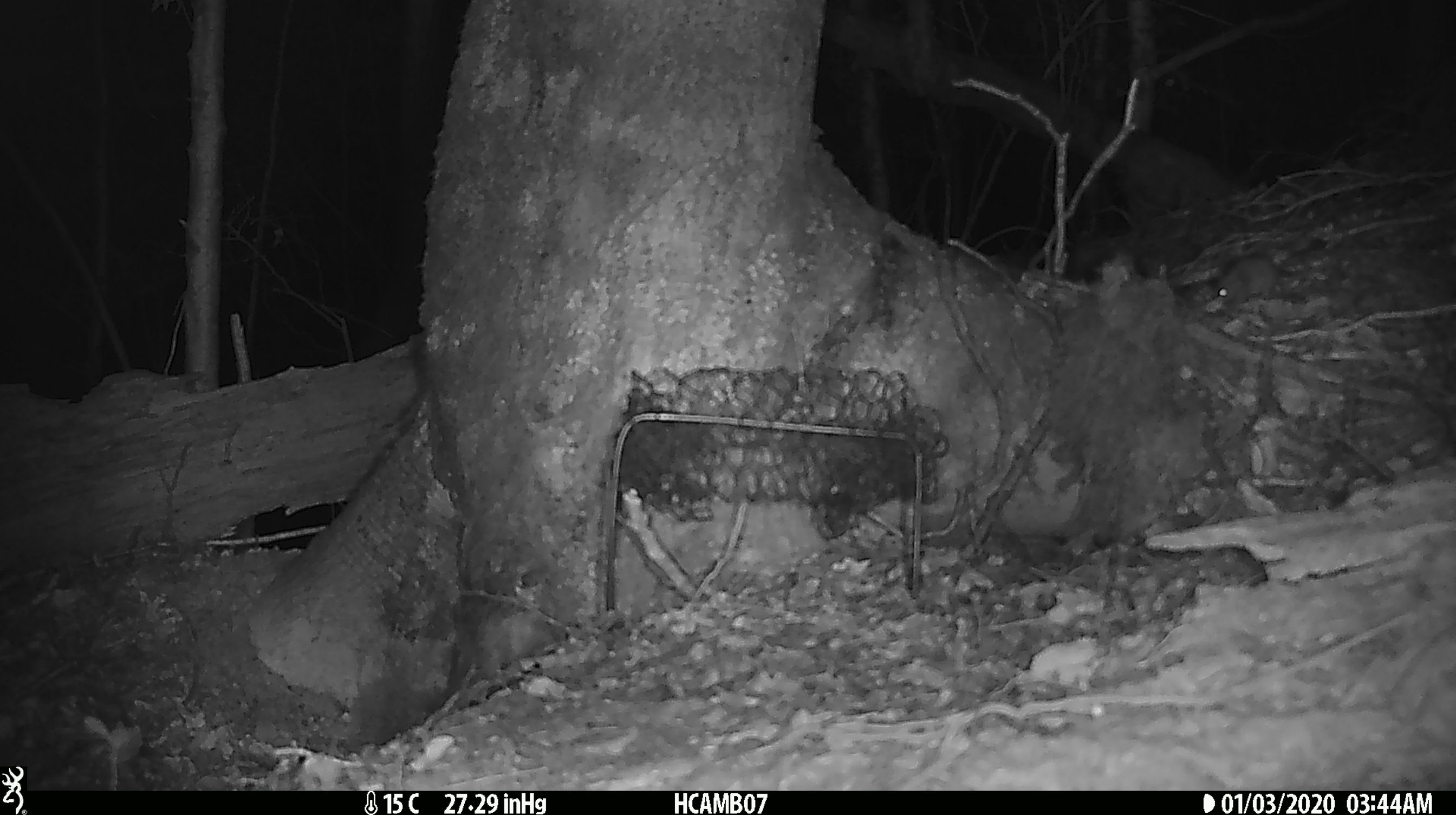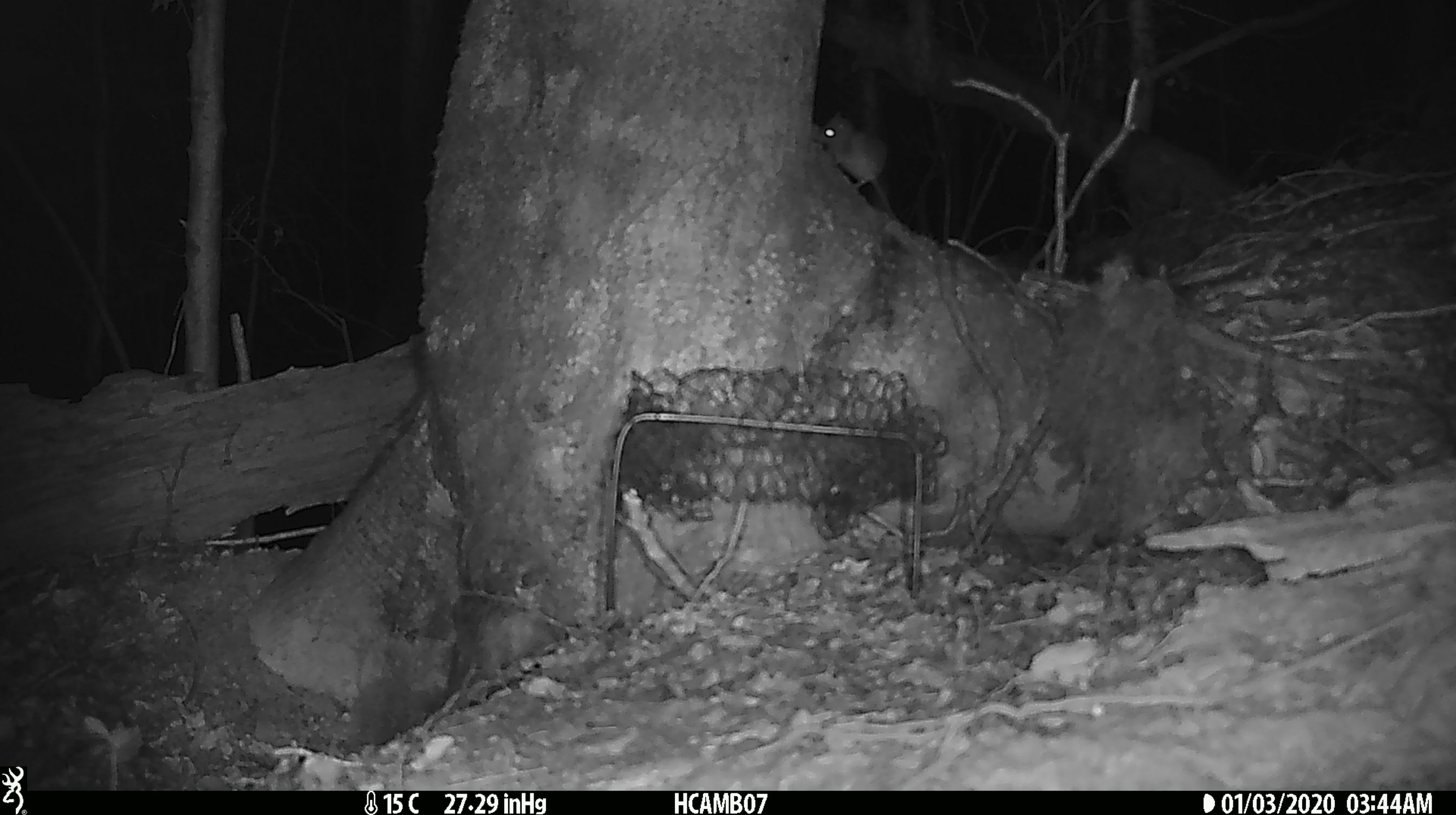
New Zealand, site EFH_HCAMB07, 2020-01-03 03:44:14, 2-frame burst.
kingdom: Animalia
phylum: Chordata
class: Mammalia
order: Rodentia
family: Muridae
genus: Mus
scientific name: Mus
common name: mouse